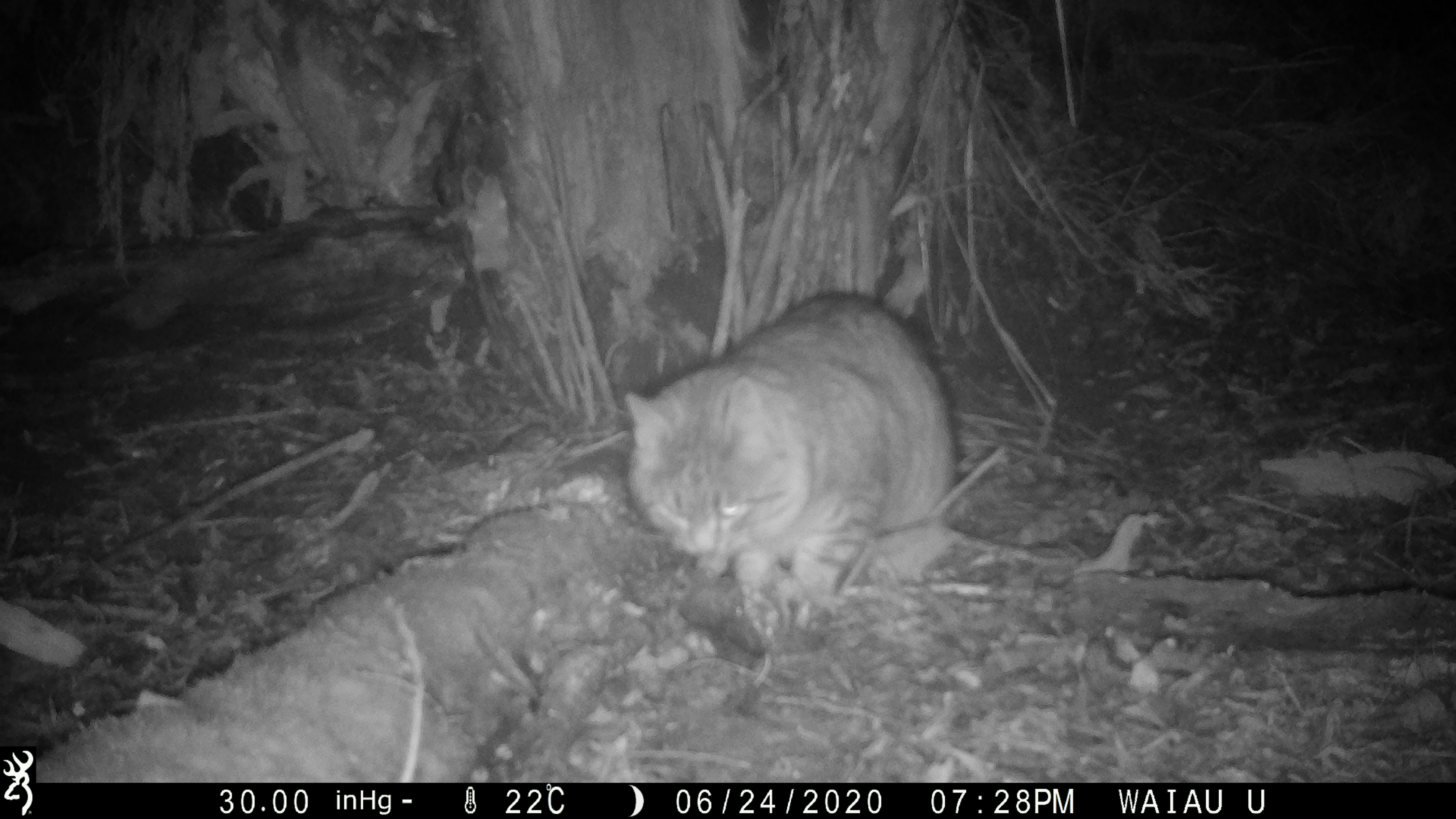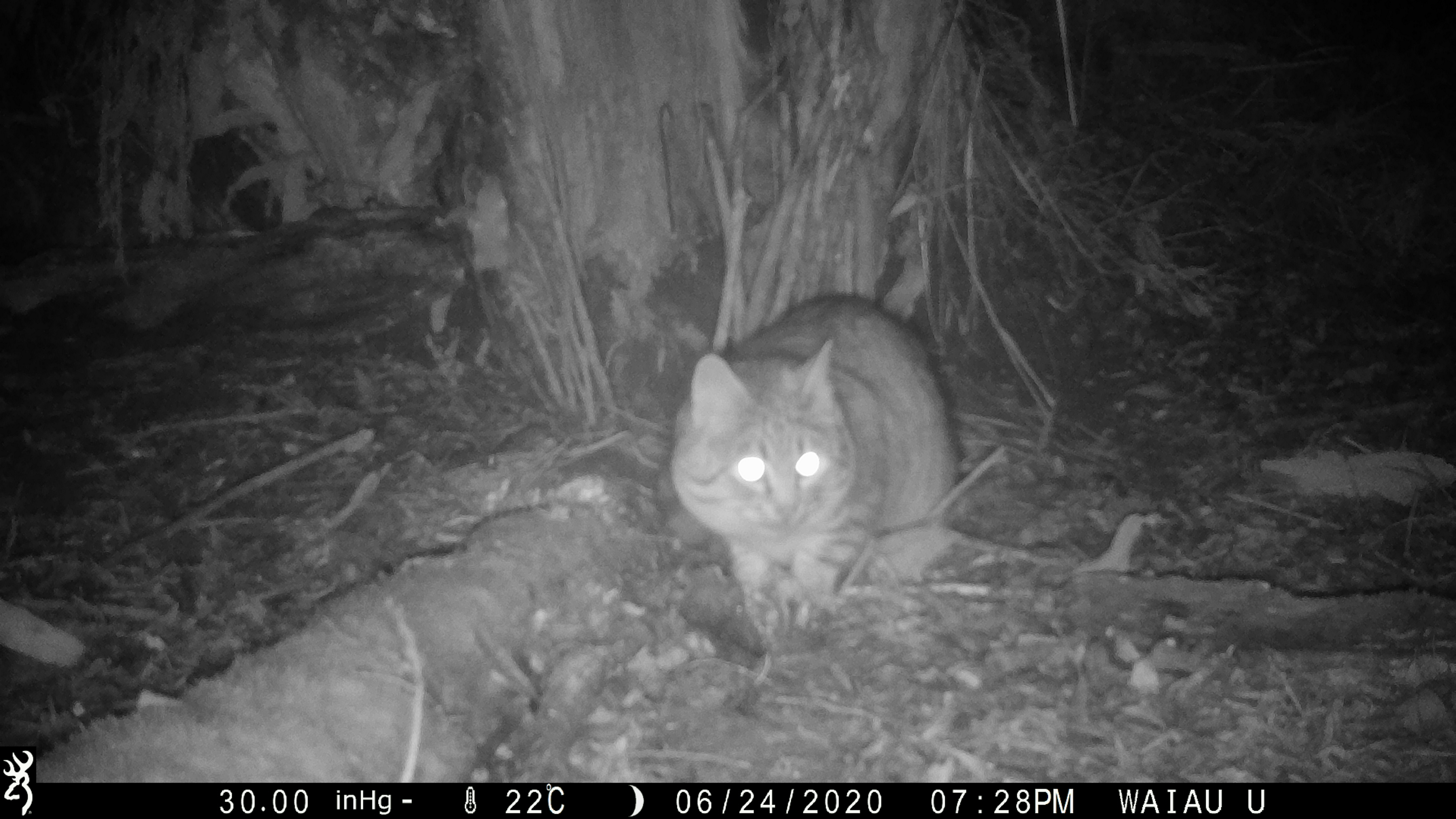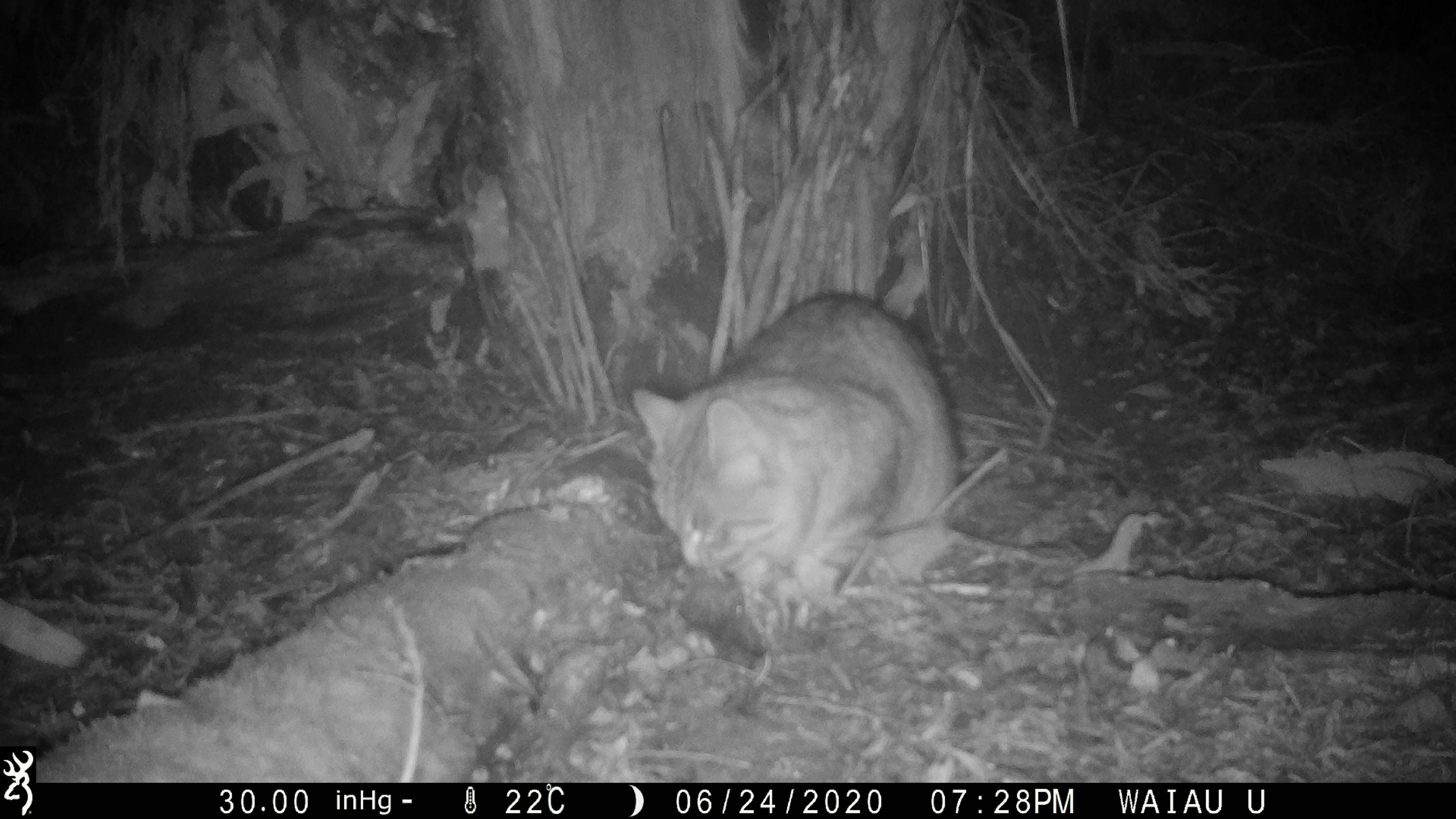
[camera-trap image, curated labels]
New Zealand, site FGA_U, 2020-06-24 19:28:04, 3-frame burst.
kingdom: Animalia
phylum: Chordata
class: Mammalia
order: Carnivora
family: Felidae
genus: Felis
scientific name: Felis catus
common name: domestic cat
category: cat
Cat (domestic cat) (Felis catus).